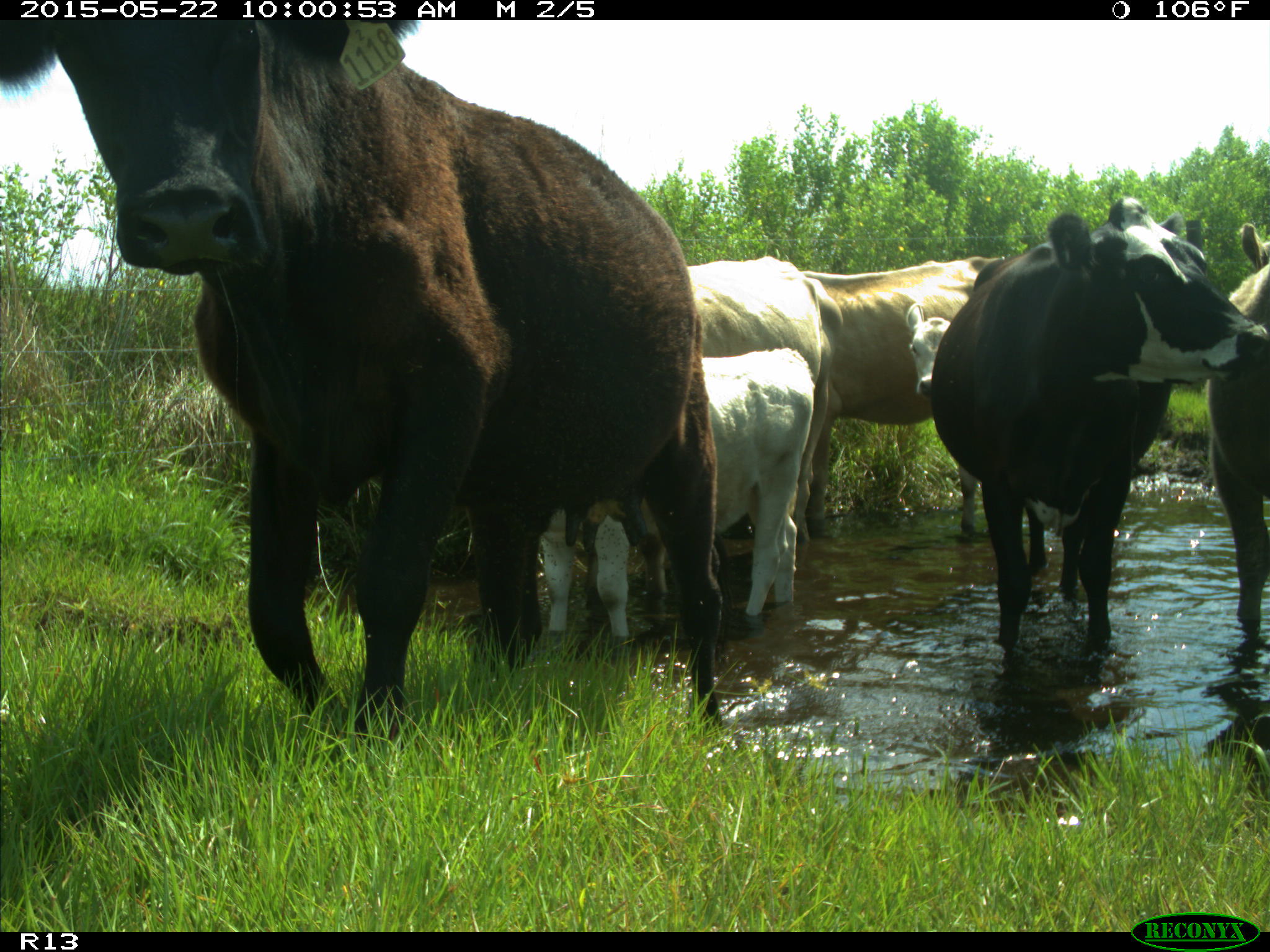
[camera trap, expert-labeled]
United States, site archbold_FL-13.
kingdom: Animalia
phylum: Chordata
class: Mammalia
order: Artiodactyla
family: Bovidae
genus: Bos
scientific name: Bos taurus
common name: domestic cow